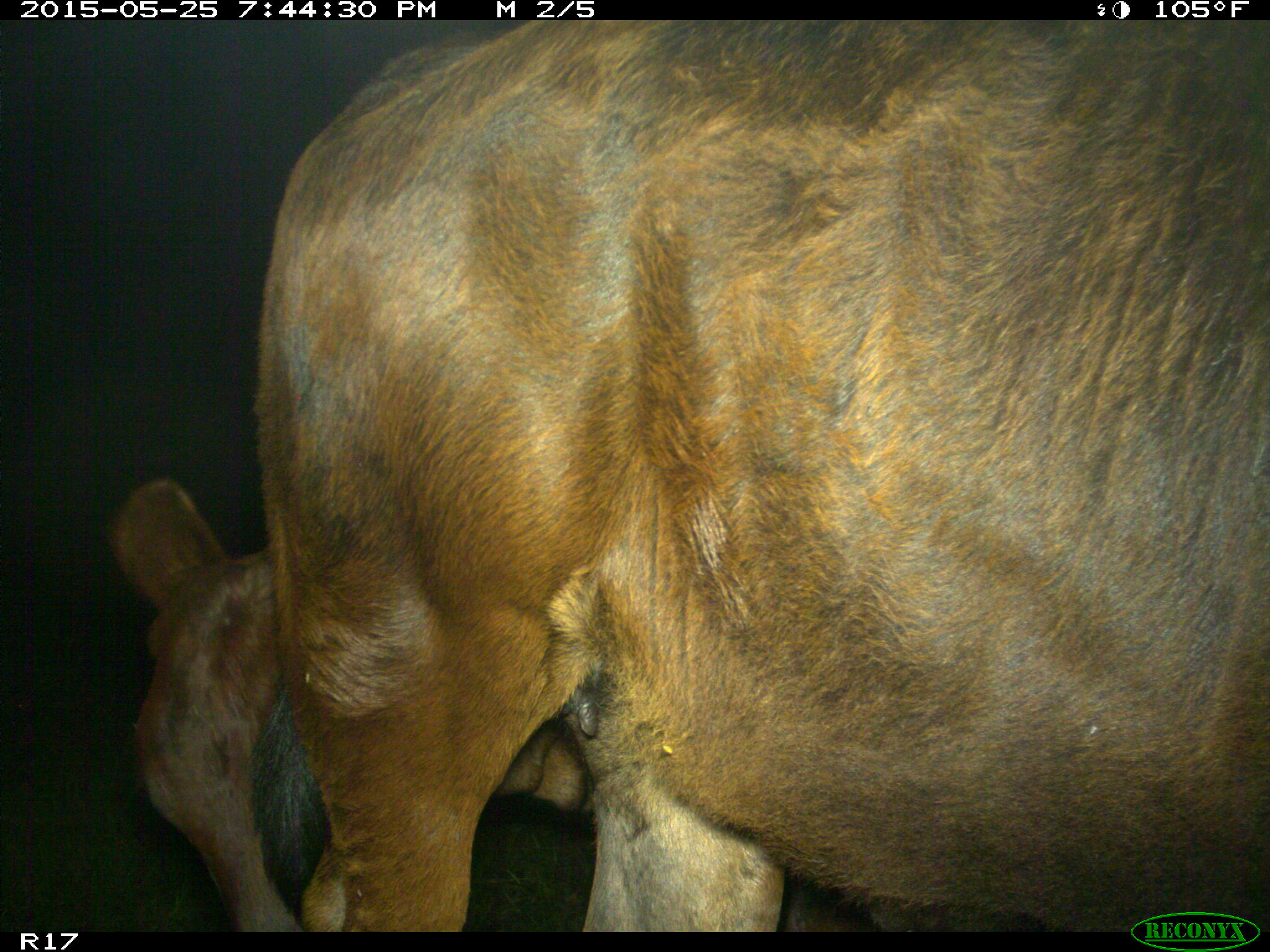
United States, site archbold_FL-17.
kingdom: Animalia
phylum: Chordata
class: Mammalia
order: Artiodactyla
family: Bovidae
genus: Bos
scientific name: Bos taurus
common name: domestic cow